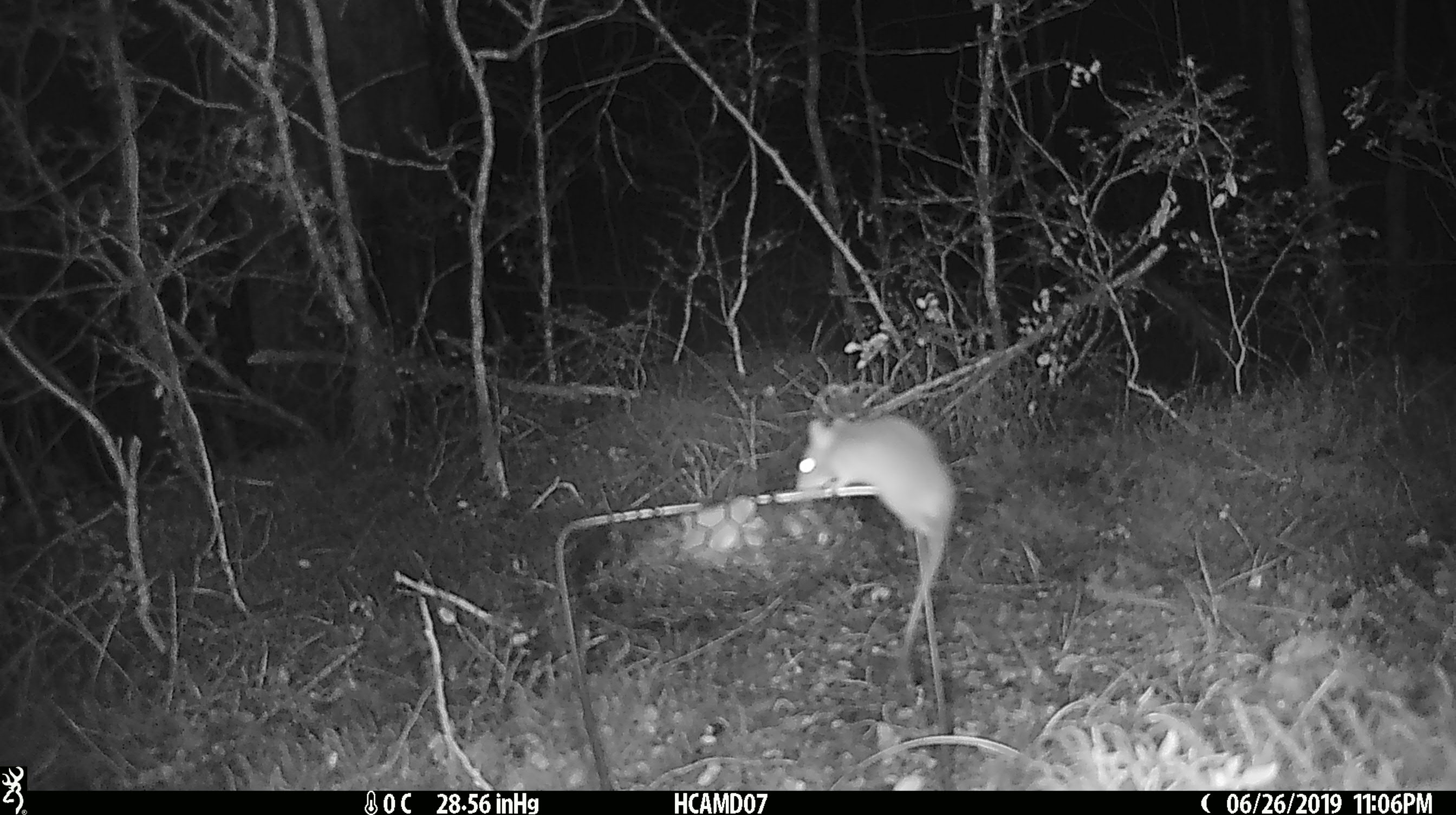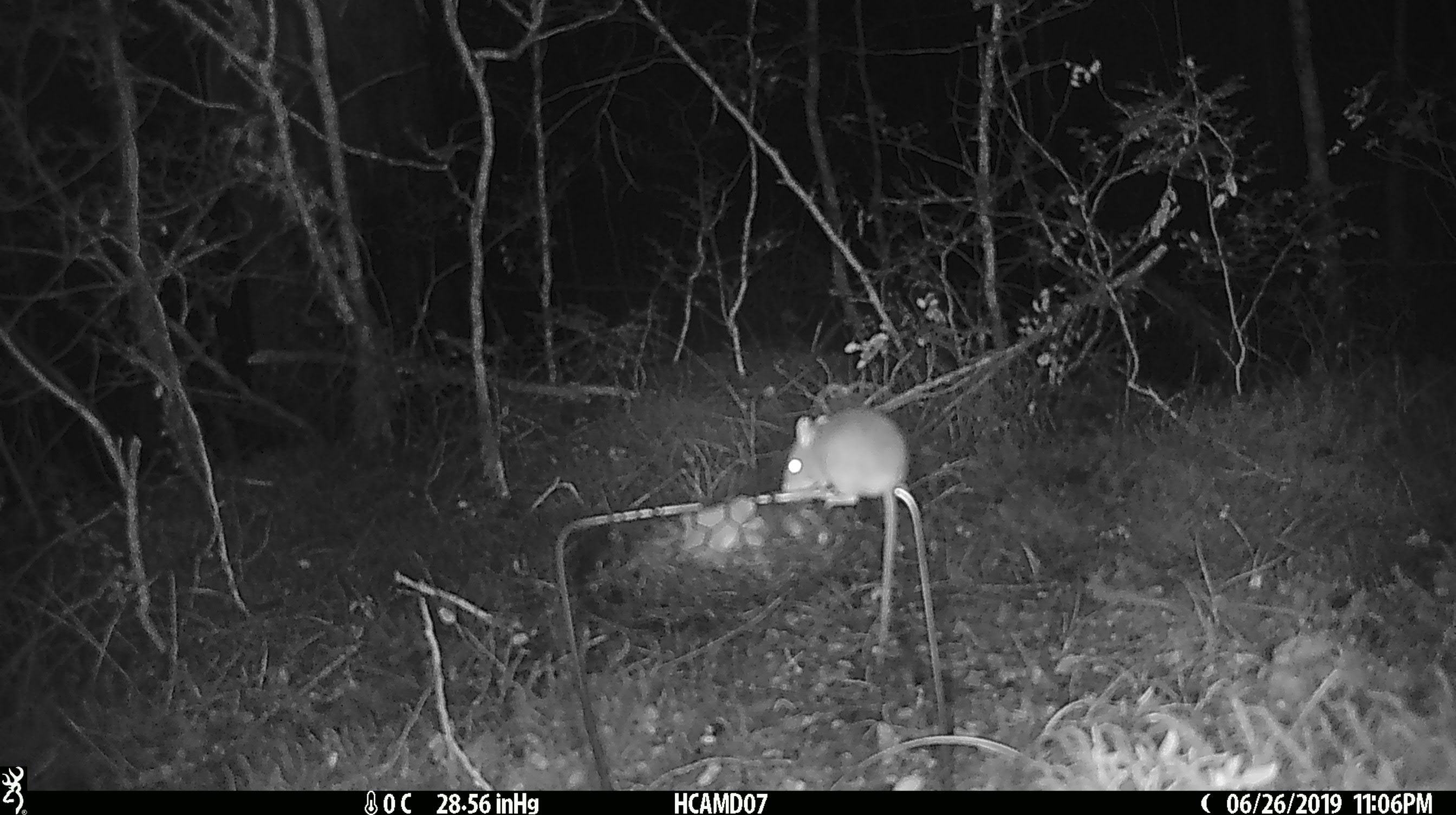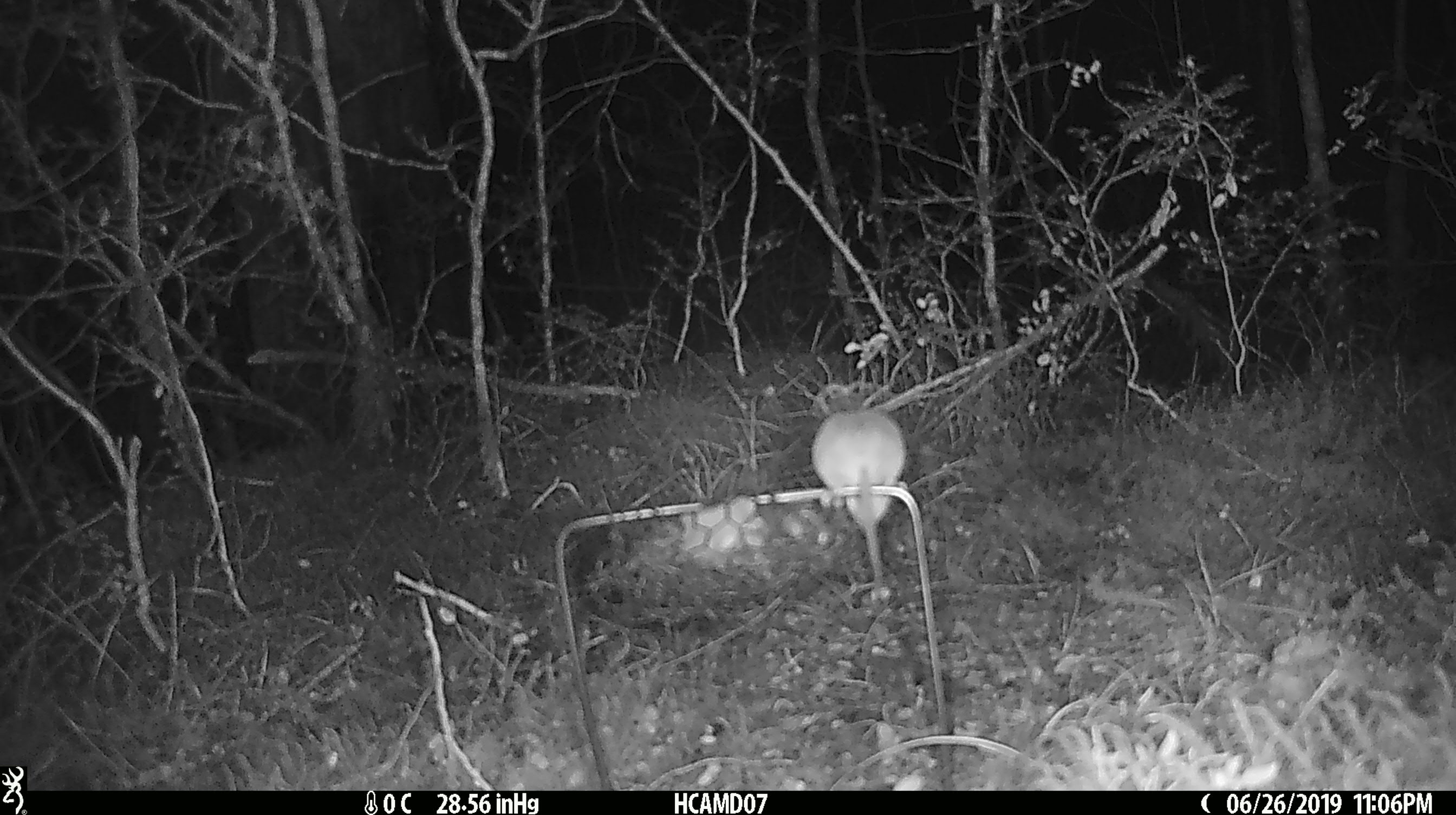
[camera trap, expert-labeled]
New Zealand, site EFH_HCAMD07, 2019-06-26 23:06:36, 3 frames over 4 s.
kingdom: Animalia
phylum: Chordata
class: Mammalia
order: Rodentia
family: Muridae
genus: Mus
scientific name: Mus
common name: mouse